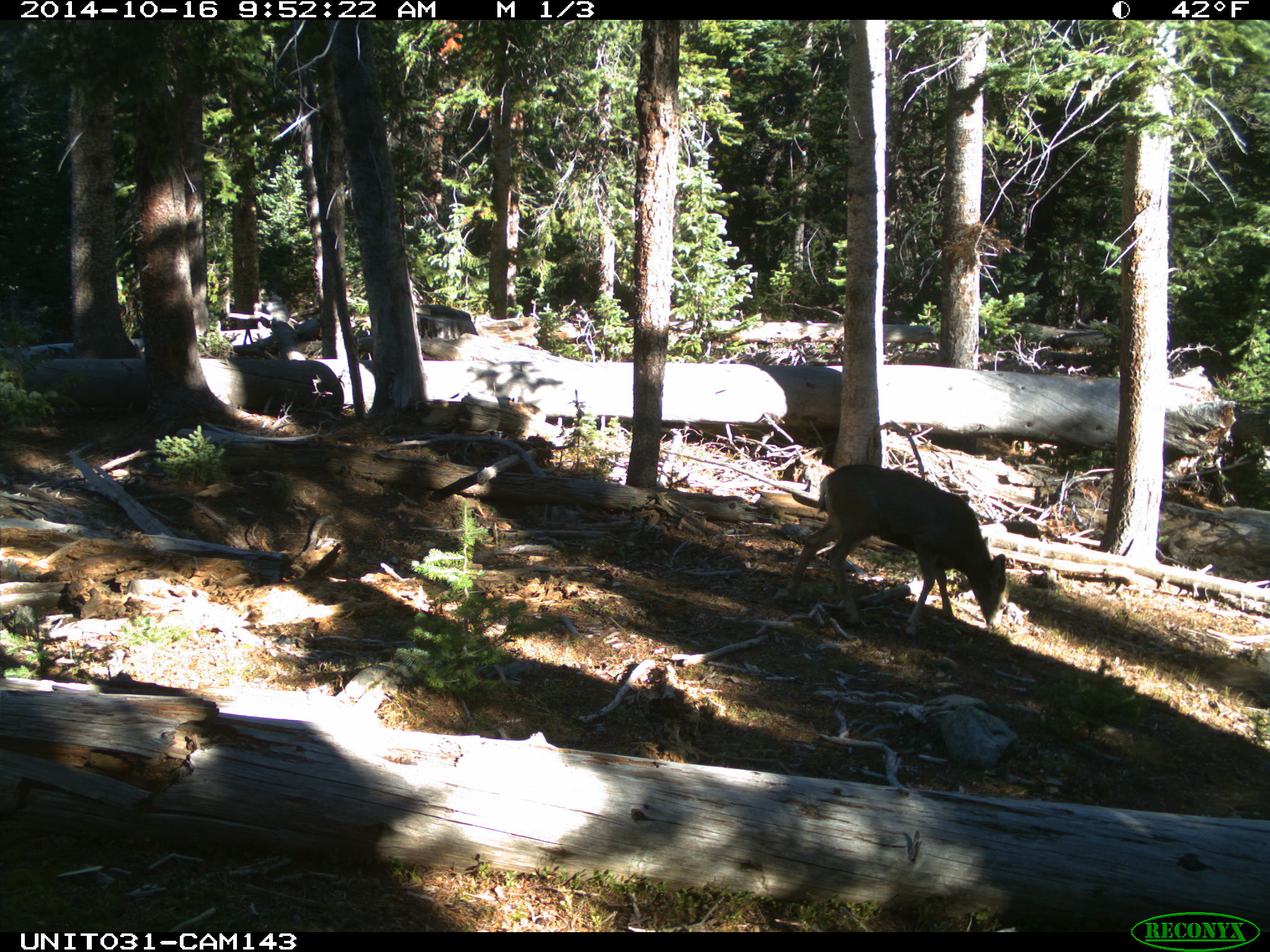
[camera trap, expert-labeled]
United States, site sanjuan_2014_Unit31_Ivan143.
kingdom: Animalia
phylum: Chordata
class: Mammalia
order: Artiodactyla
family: Cervidae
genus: Odocoileus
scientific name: Odocoileus hemionus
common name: mule deer